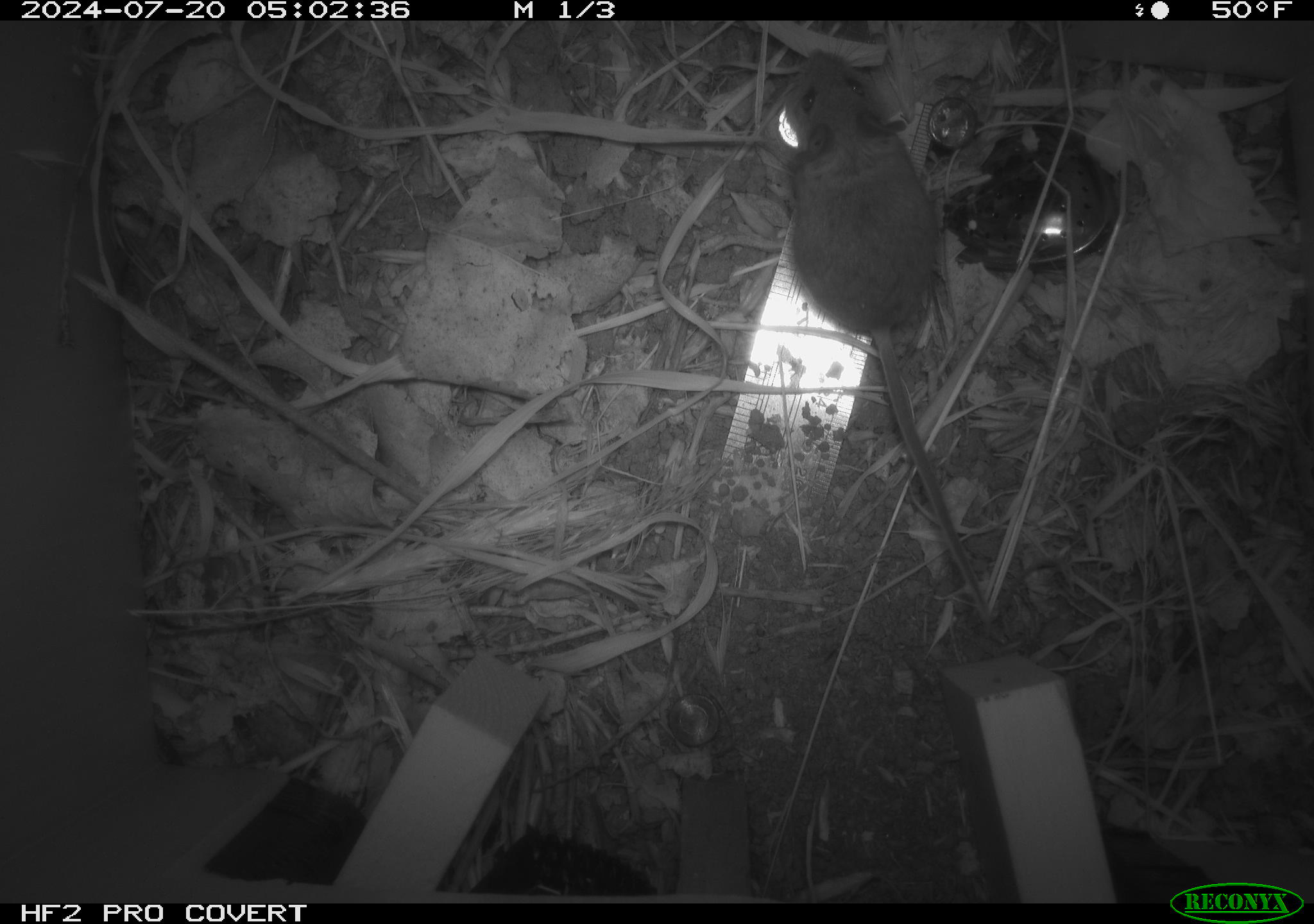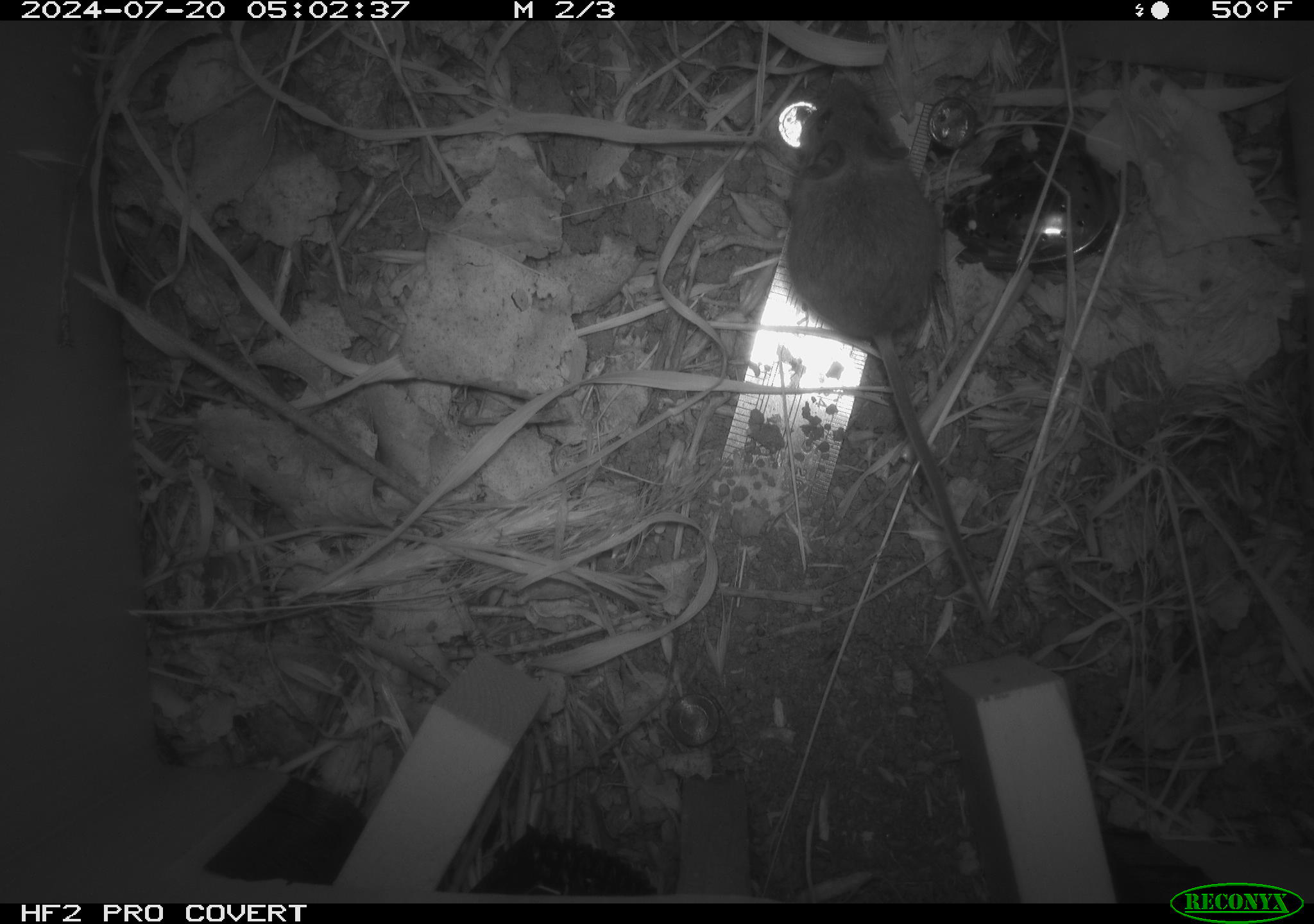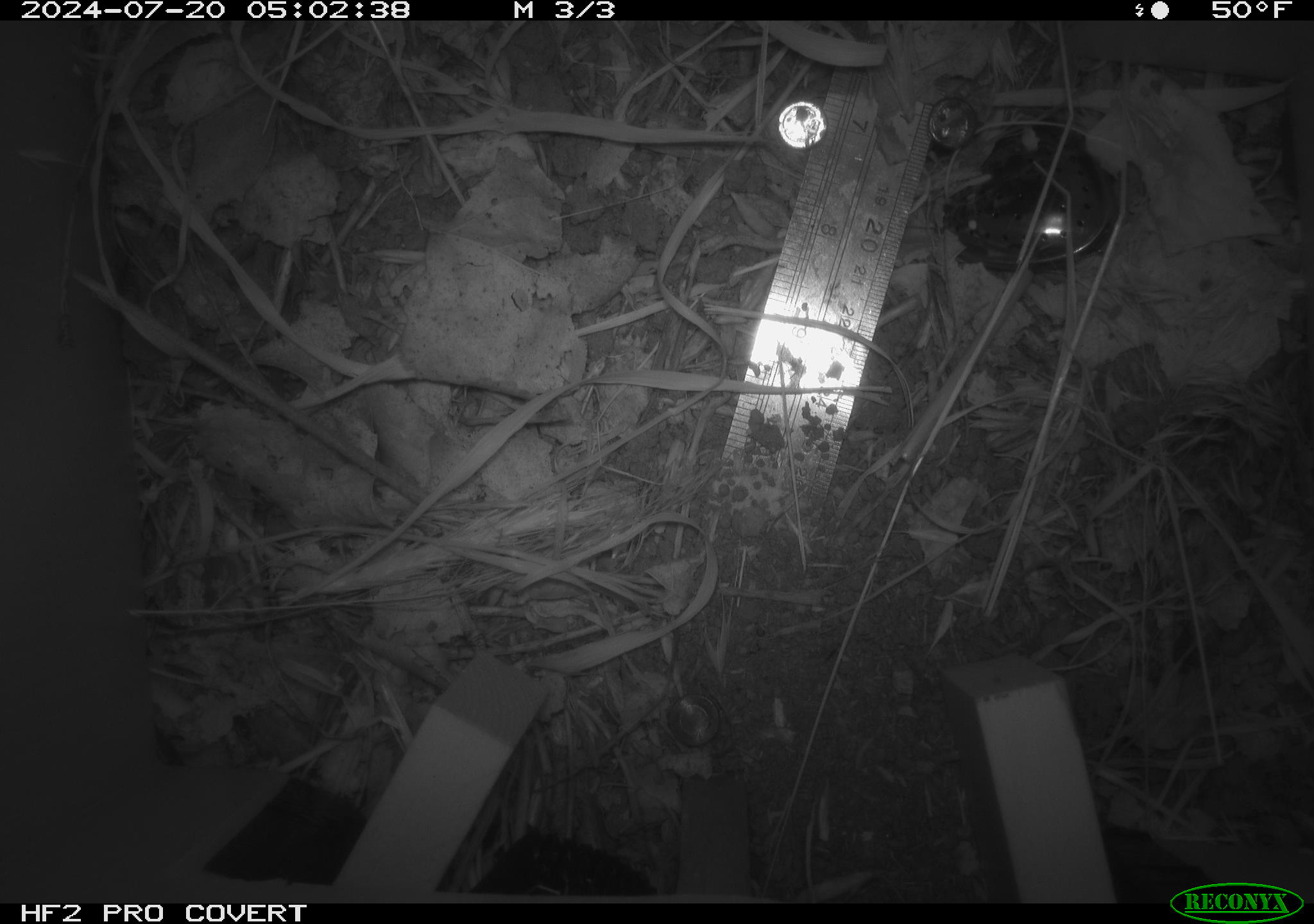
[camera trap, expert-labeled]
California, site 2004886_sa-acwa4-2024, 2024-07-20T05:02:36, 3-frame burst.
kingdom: Animalia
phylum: Chordata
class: Mammalia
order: Rodentia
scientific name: Rodentia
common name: mouse species